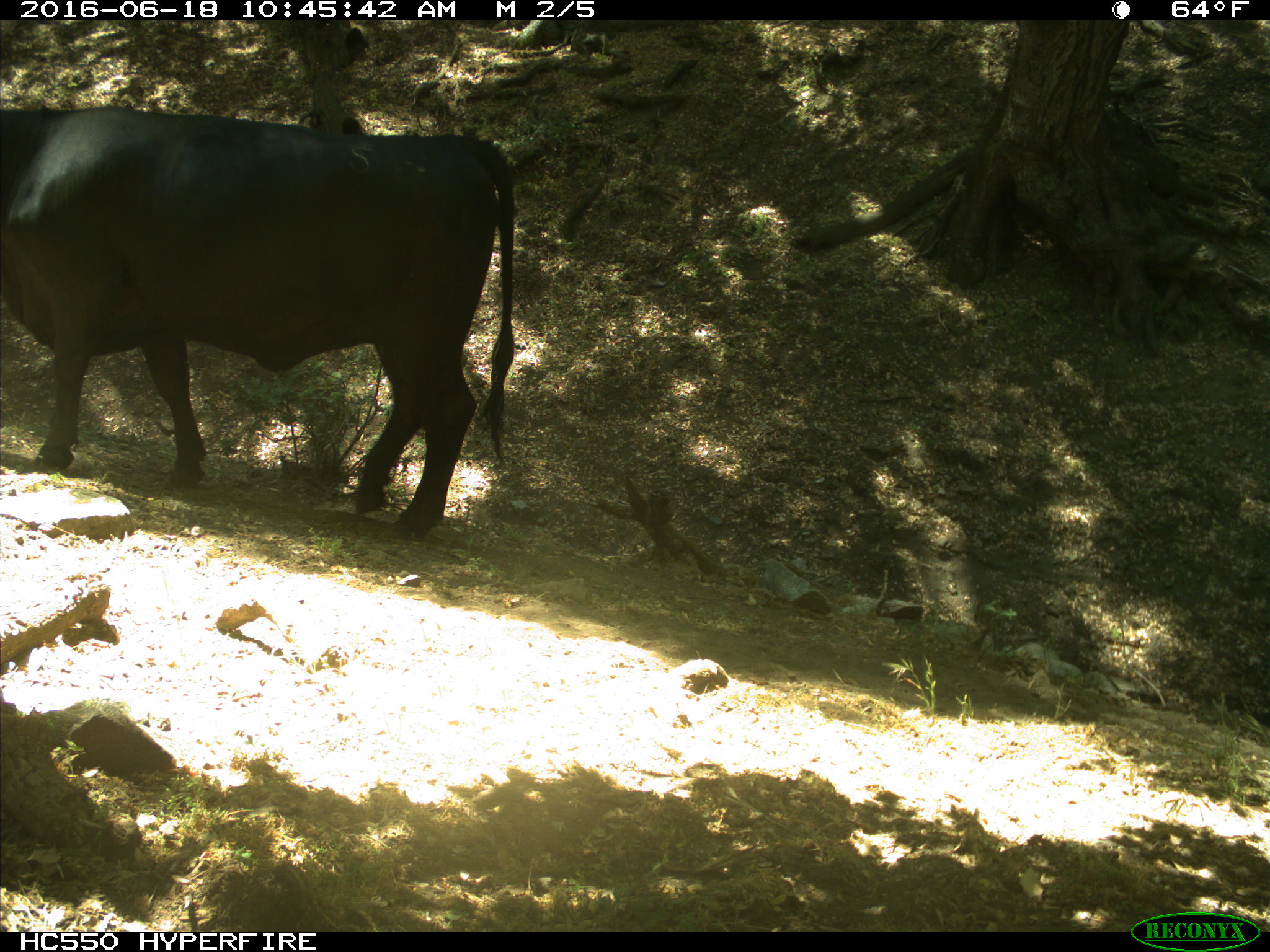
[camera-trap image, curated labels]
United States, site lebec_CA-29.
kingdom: Animalia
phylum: Chordata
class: Mammalia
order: Artiodactyla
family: Bovidae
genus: Bos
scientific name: Bos taurus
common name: domestic cow